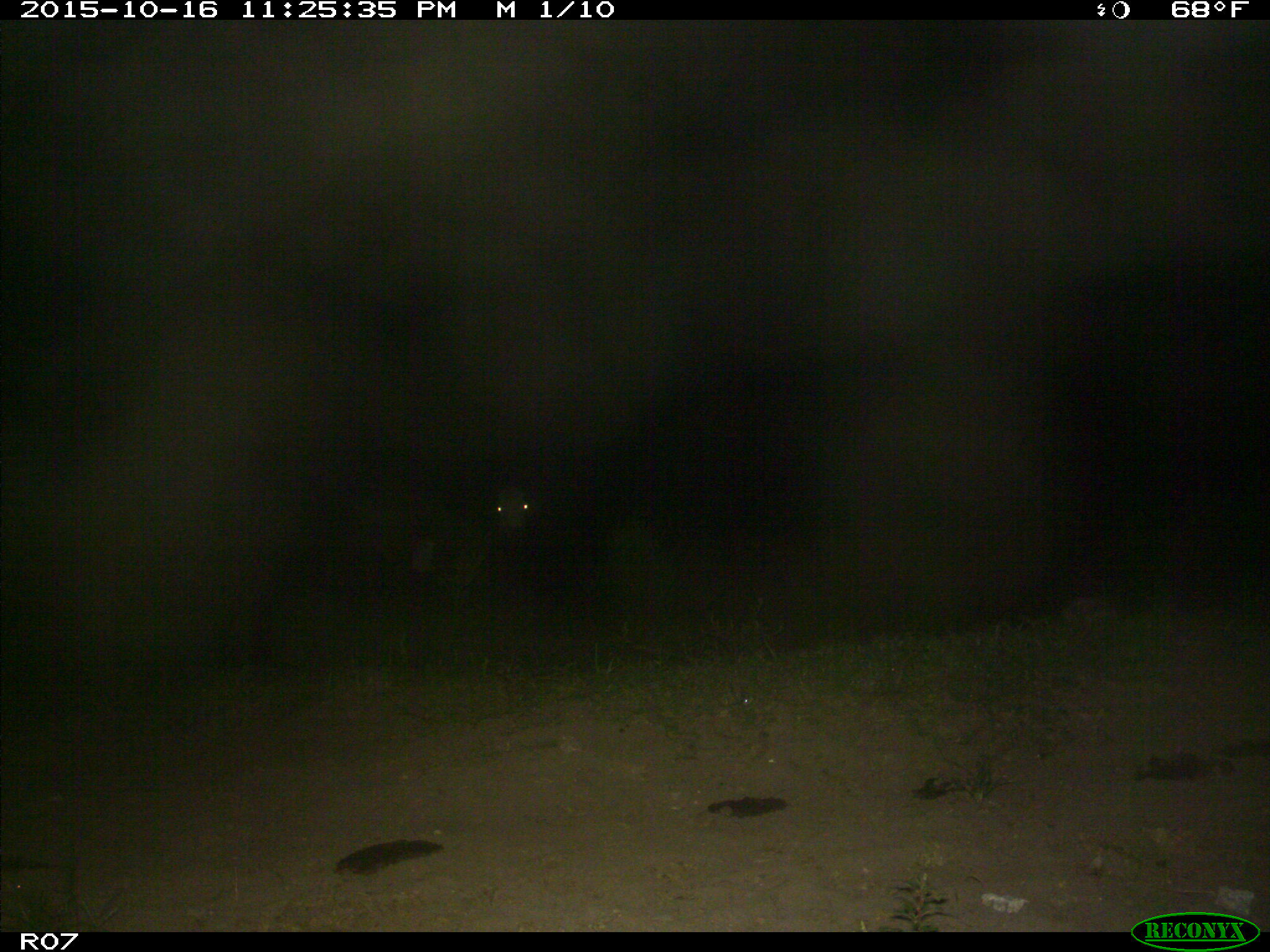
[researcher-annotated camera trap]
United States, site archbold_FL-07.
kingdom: Animalia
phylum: Chordata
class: Mammalia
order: Artiodactyla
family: Bovidae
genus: Bos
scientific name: Bos taurus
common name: domestic cow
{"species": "Bos taurus (domestic cow)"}